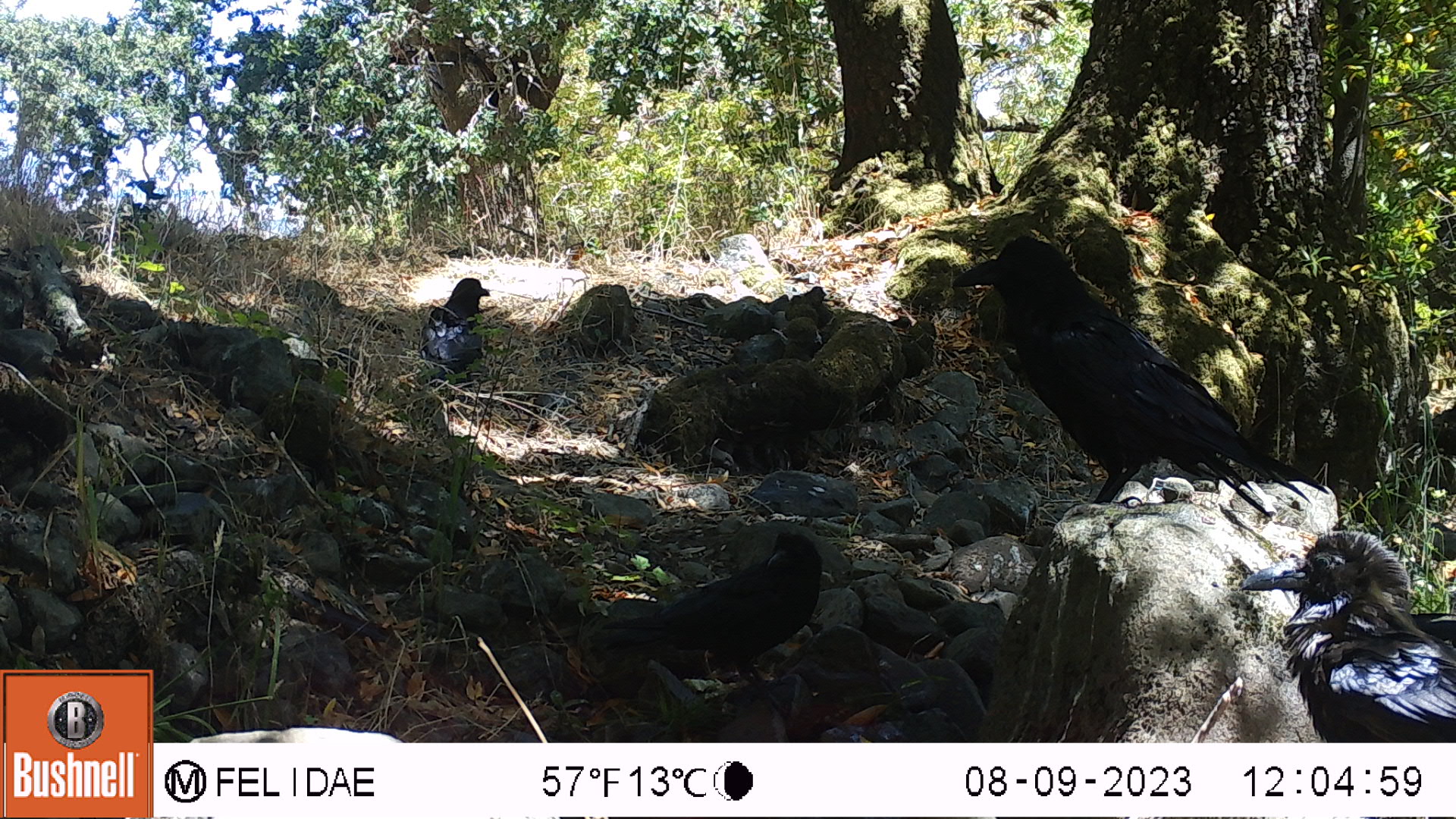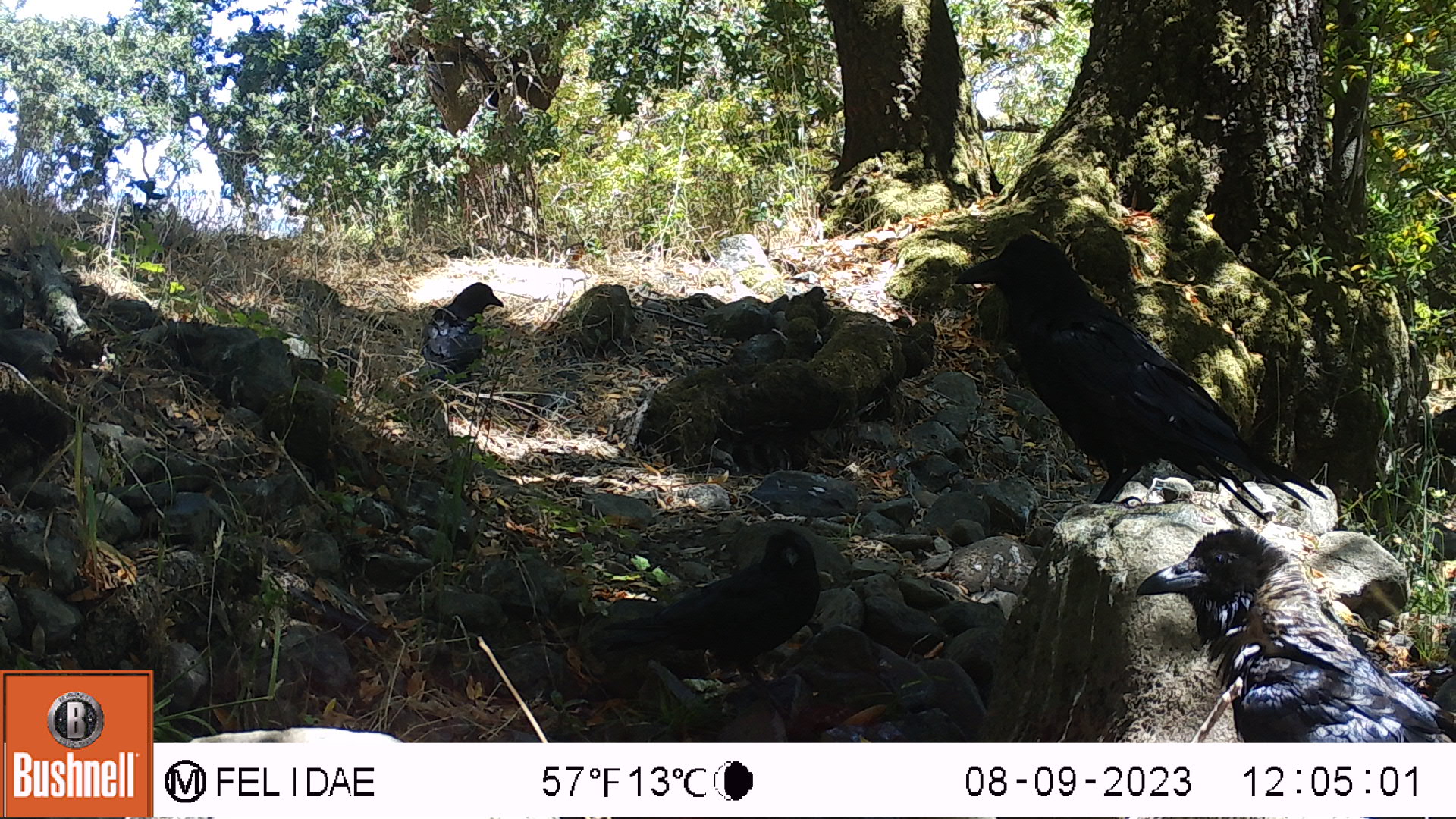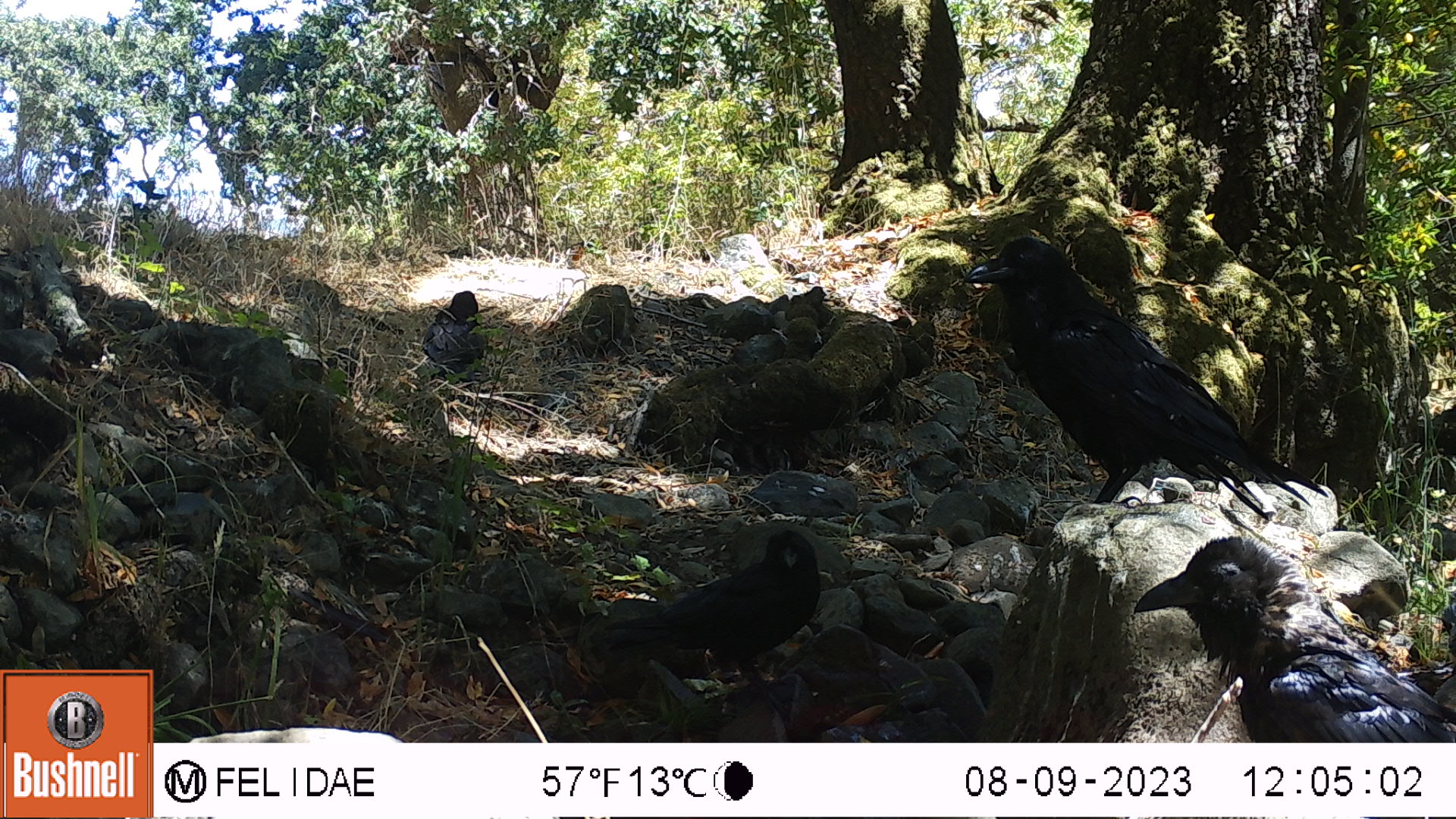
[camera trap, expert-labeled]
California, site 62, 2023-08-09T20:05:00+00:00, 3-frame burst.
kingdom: Animalia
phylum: Chordata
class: Aves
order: Passeriformes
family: Corvidae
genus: Corvus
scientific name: Corvus brachyrhynchos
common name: american crow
American crow (Corvus brachyrhynchos).